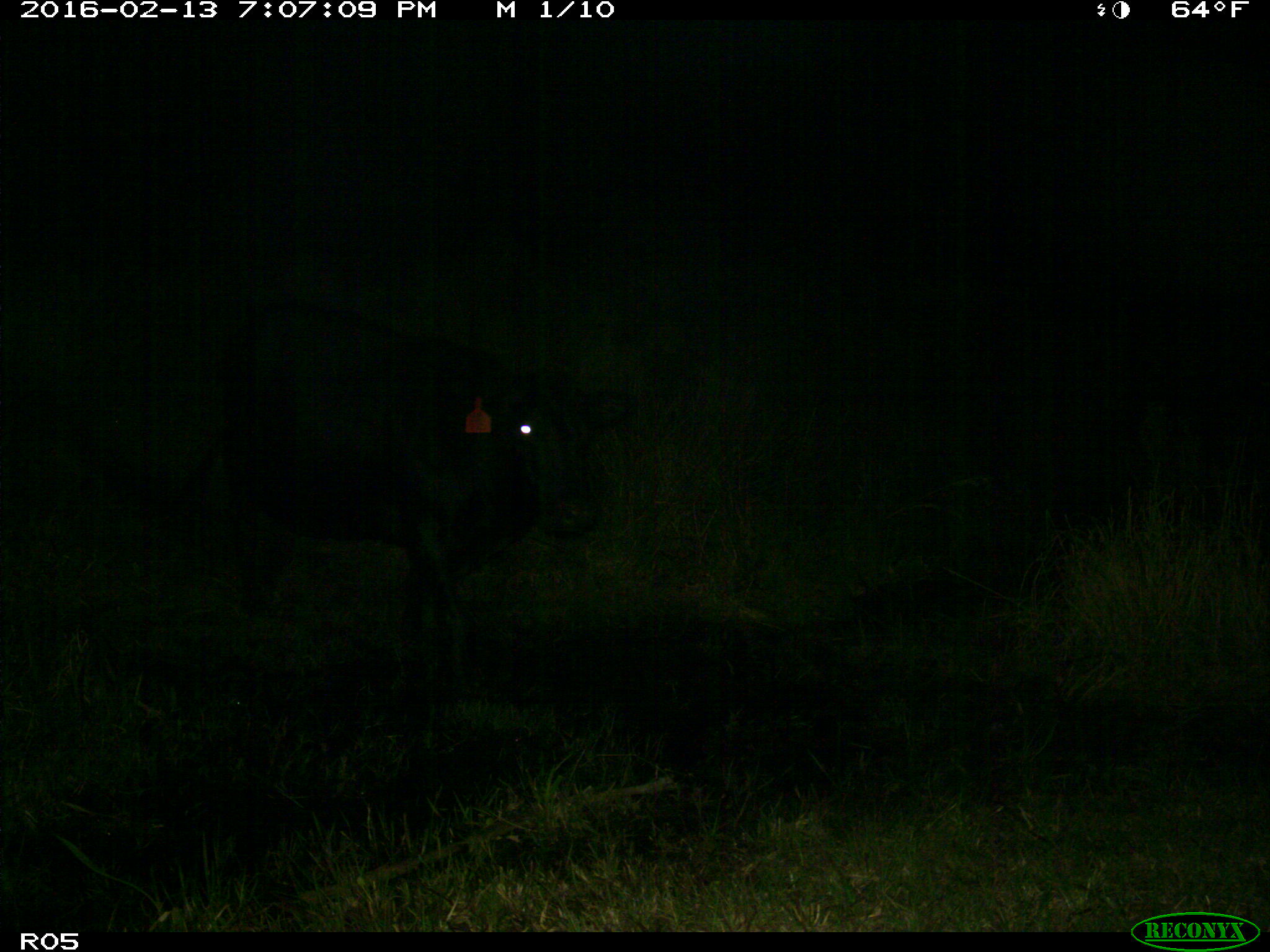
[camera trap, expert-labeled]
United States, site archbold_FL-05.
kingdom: Animalia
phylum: Chordata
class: Mammalia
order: Artiodactyla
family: Bovidae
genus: Bos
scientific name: Bos taurus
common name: domestic cow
Bos taurus (domestic cow).